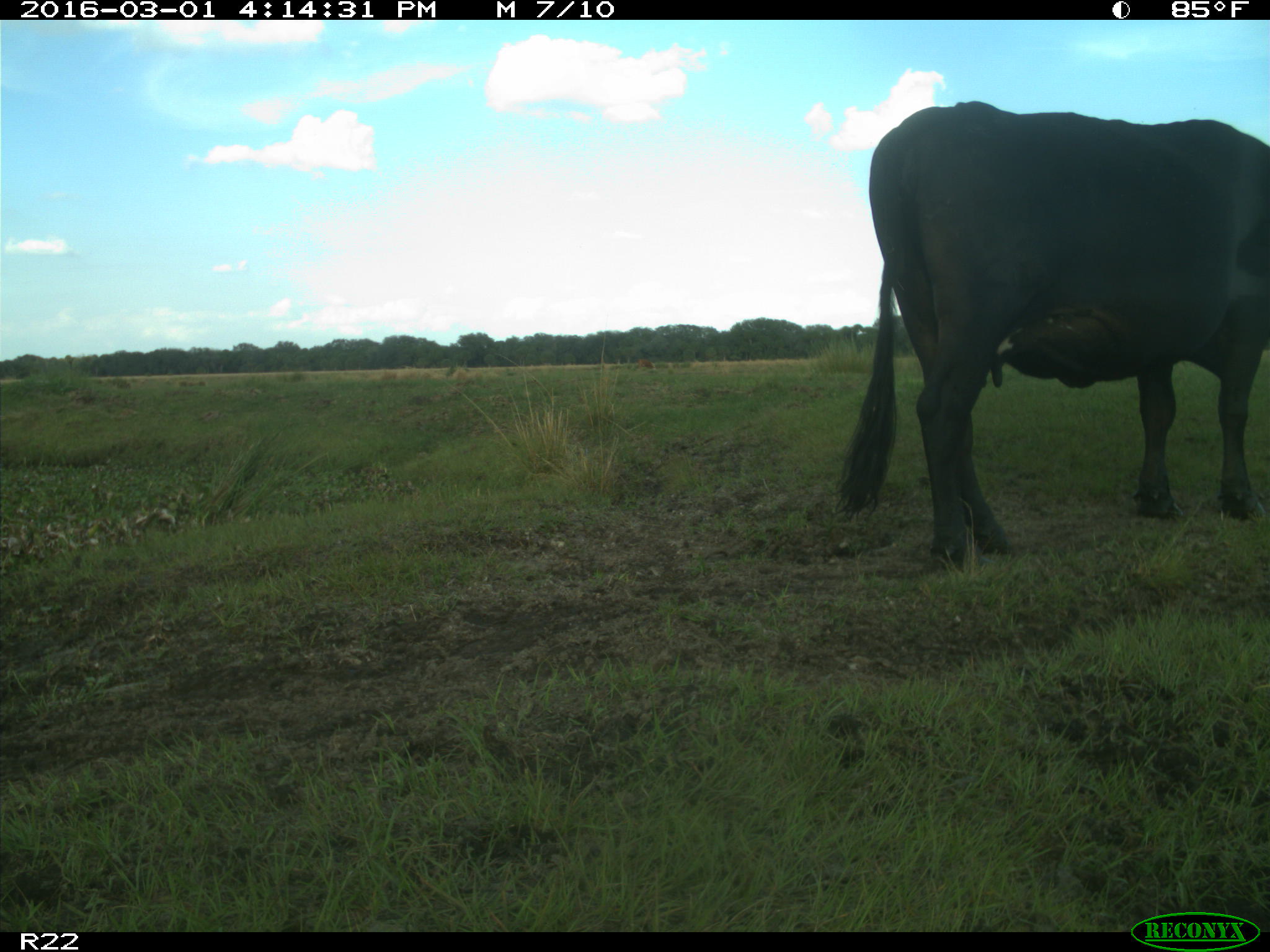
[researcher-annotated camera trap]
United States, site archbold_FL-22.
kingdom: Animalia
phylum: Chordata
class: Mammalia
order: Artiodactyla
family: Bovidae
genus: Bos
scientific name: Bos taurus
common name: domestic cow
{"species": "Bos taurus (domestic cow)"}